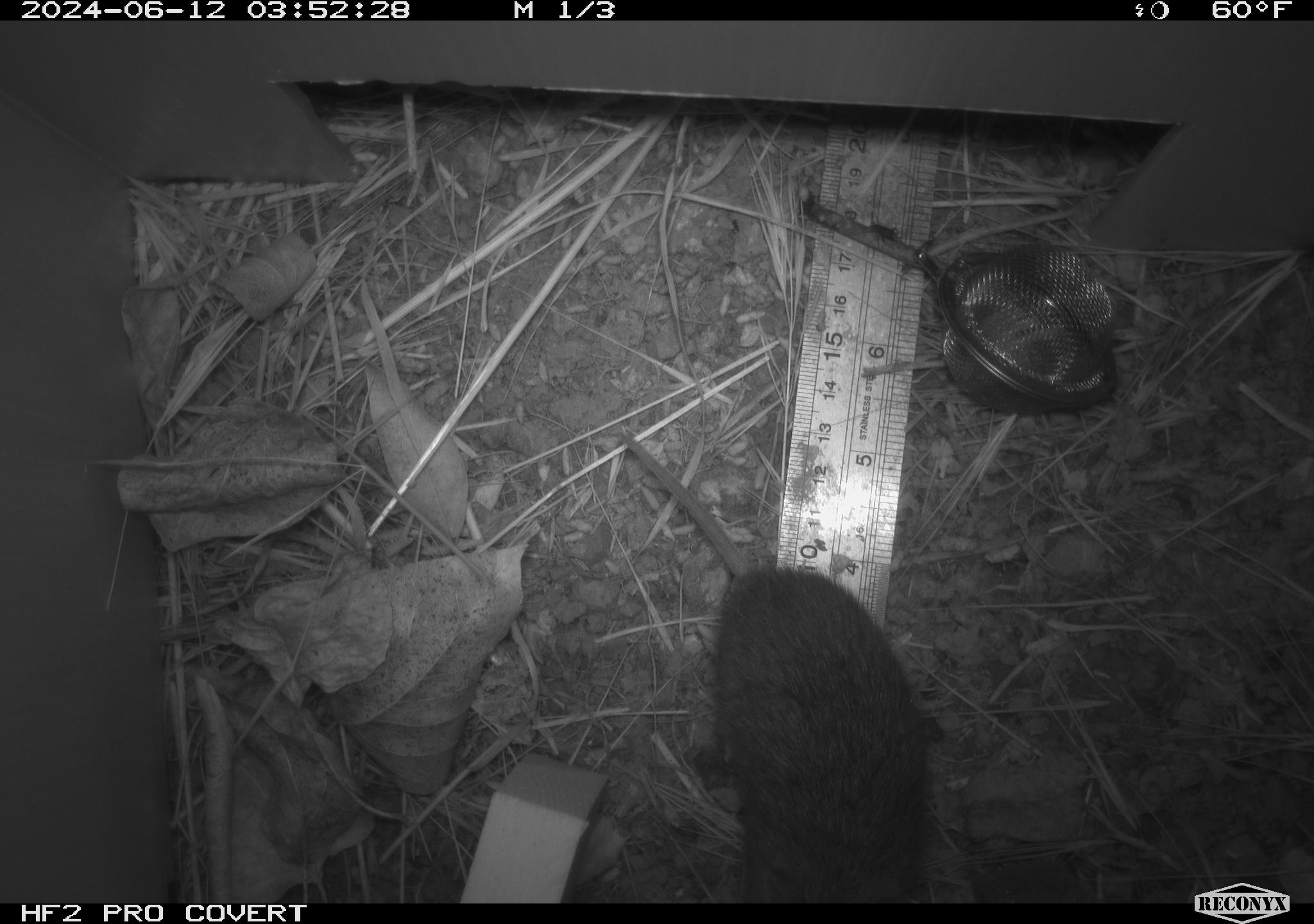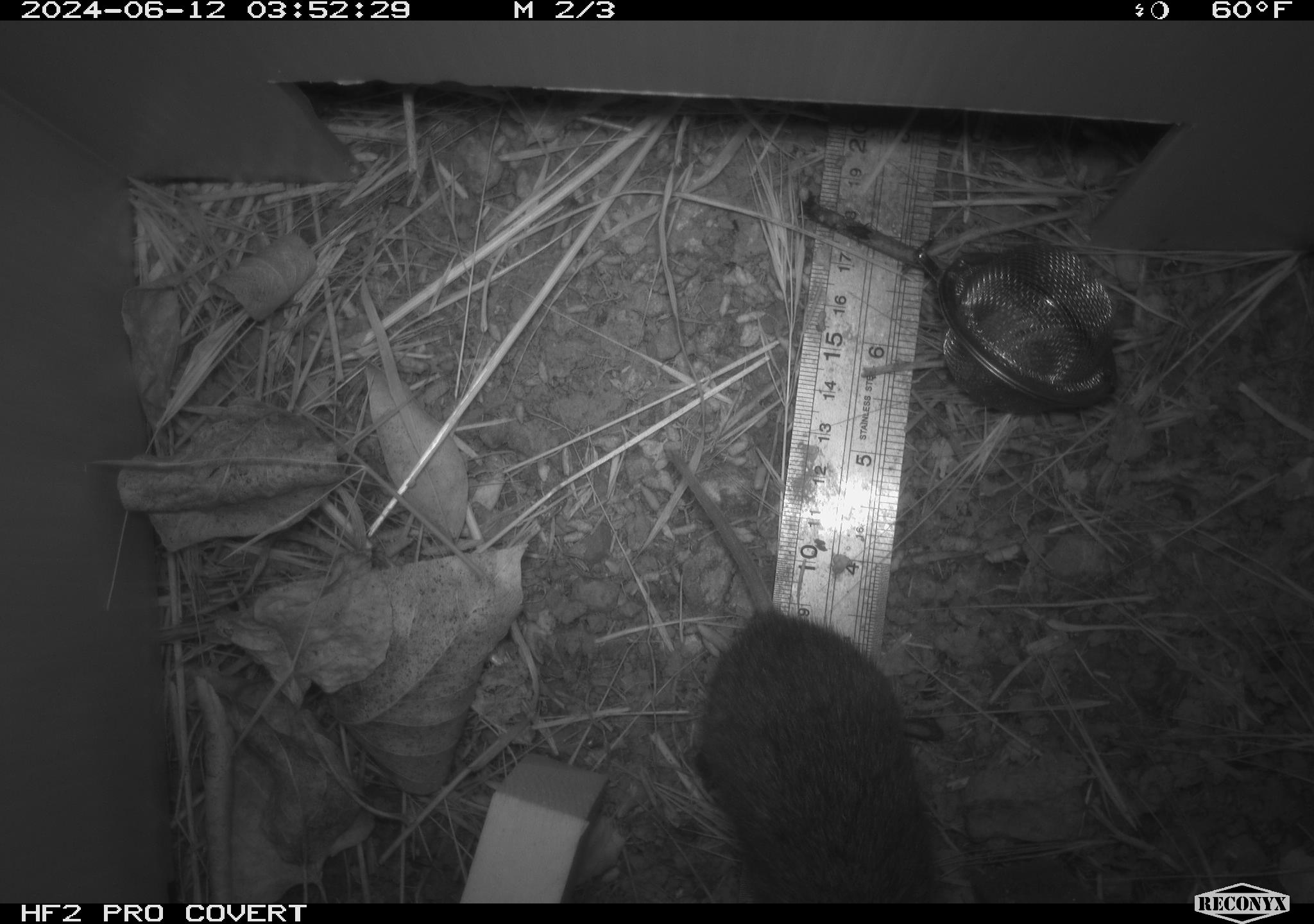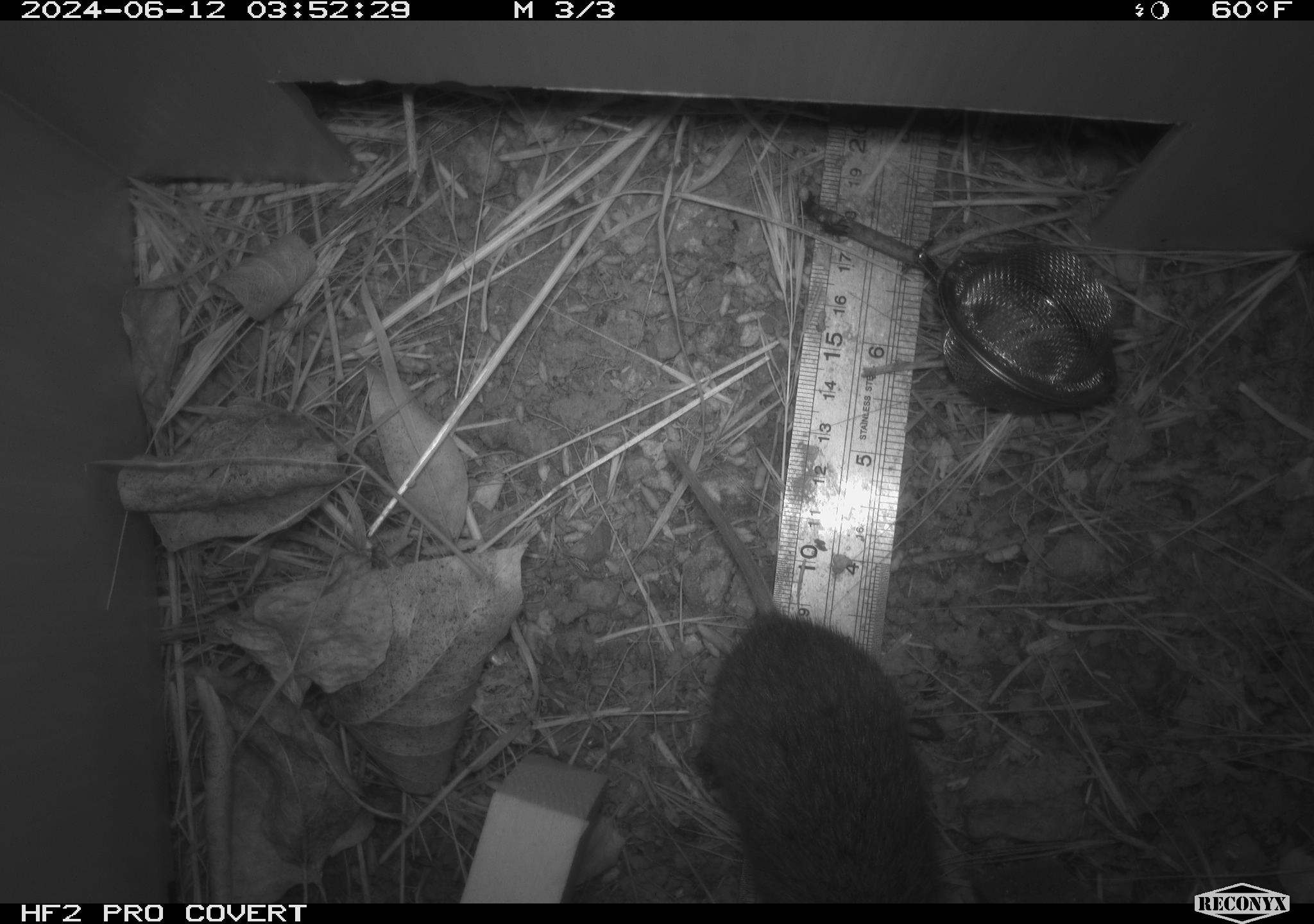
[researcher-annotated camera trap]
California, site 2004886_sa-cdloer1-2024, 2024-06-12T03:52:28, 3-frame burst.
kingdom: Animalia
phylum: Chordata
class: Mammalia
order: Rodentia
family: Cricetidae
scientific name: Arvicolinae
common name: voles, lemmings, and muskrats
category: arvicolinae subfamily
Arvicolinae subfamily (voles, lemmings, and muskrats) (Arvicolinae).